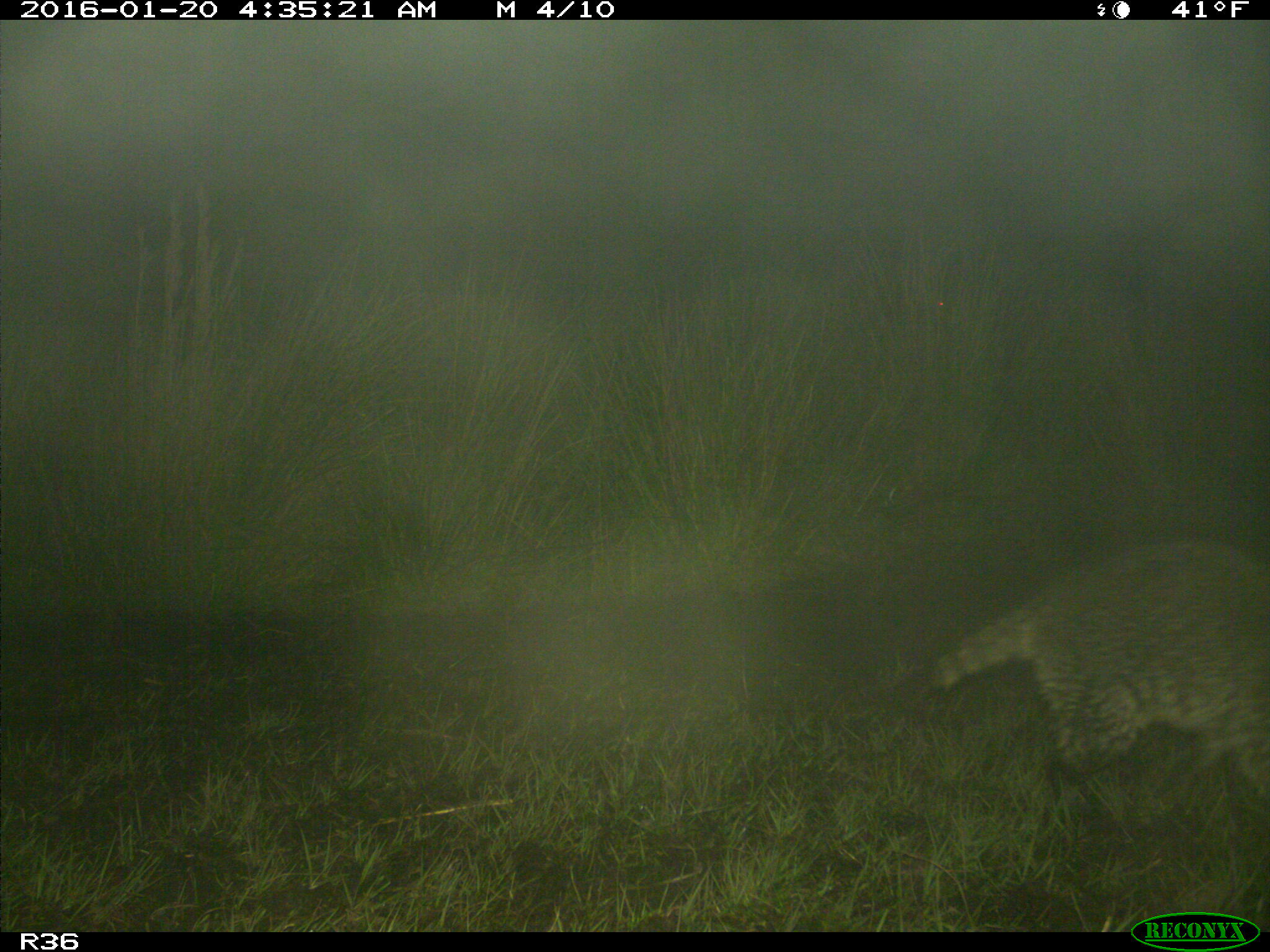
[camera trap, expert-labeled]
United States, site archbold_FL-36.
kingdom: Animalia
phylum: Chordata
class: Mammalia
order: Carnivora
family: Procyonidae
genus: Procyon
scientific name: Procyon lotor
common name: common raccoon